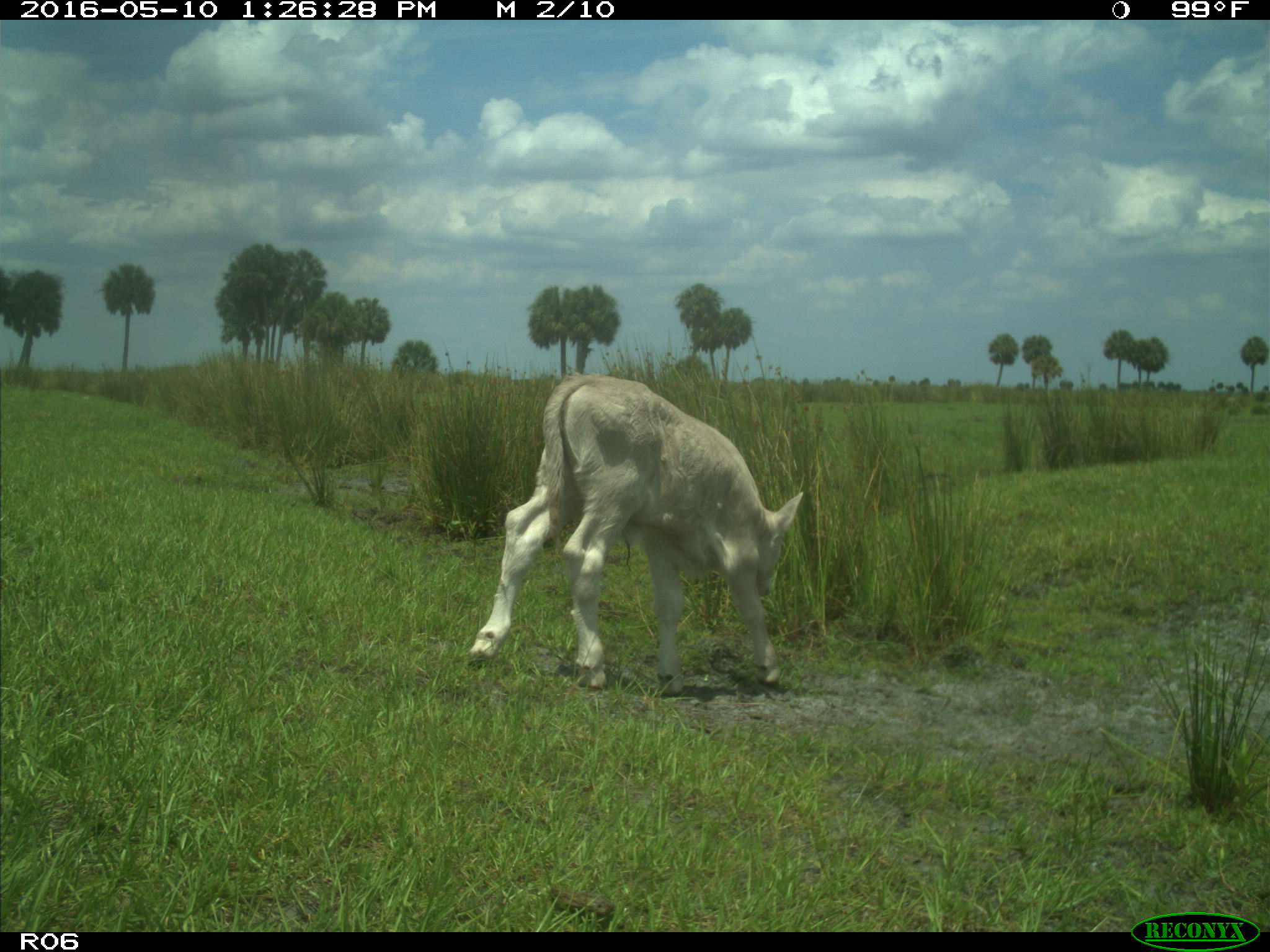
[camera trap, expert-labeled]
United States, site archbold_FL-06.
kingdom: Animalia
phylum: Chordata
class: Mammalia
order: Artiodactyla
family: Bovidae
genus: Bos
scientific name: Bos taurus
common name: domestic cow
Bos taurus (domestic cow).